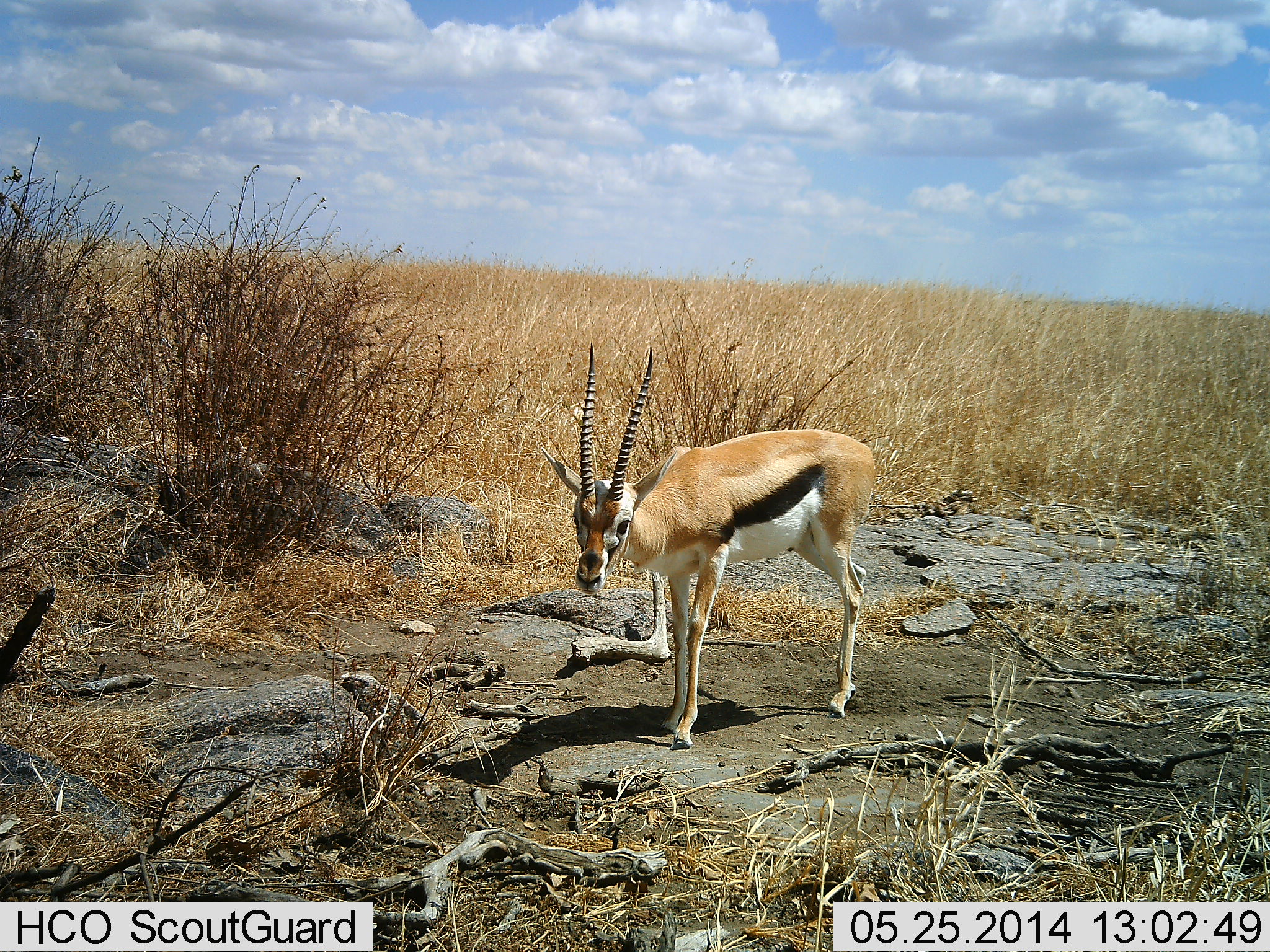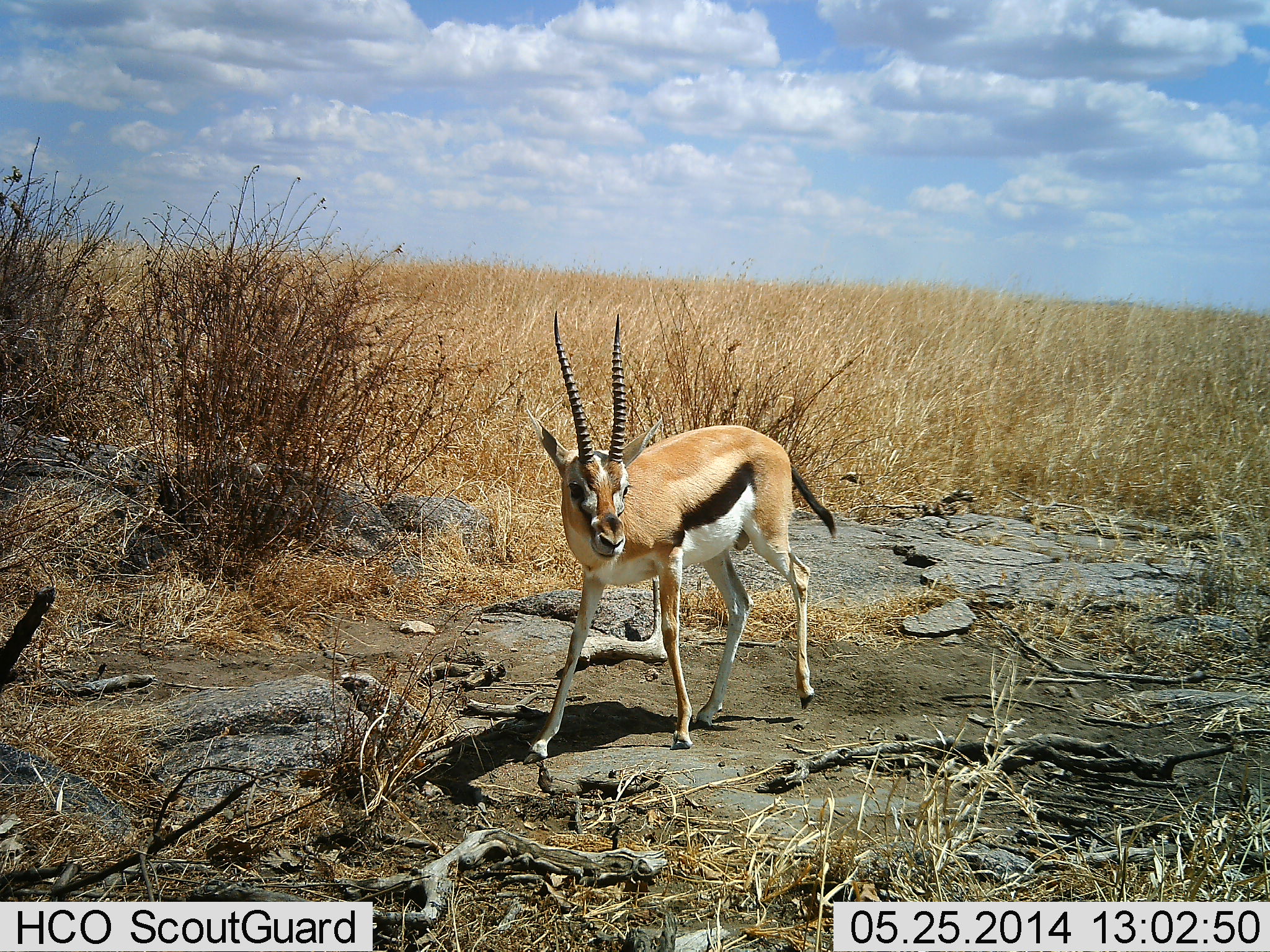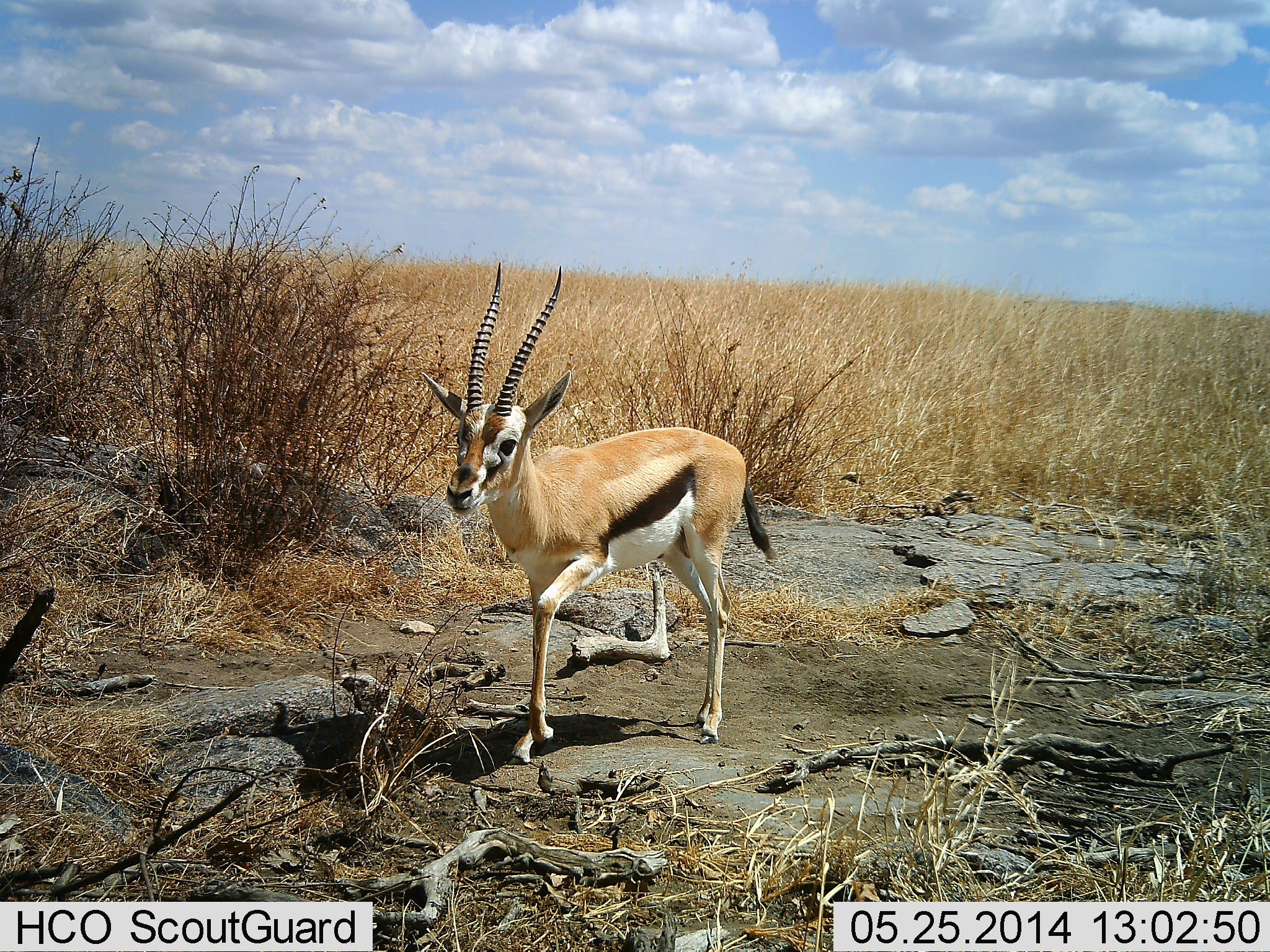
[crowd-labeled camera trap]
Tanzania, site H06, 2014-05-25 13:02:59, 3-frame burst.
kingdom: Animalia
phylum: Chordata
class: Mammalia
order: Artiodactyla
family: Bovidae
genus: Eudorcas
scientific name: Eudorcas thomsonii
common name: thomson's gazelle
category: gazellethomsons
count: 1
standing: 33%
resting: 0%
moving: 74%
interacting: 1%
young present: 0%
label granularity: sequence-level